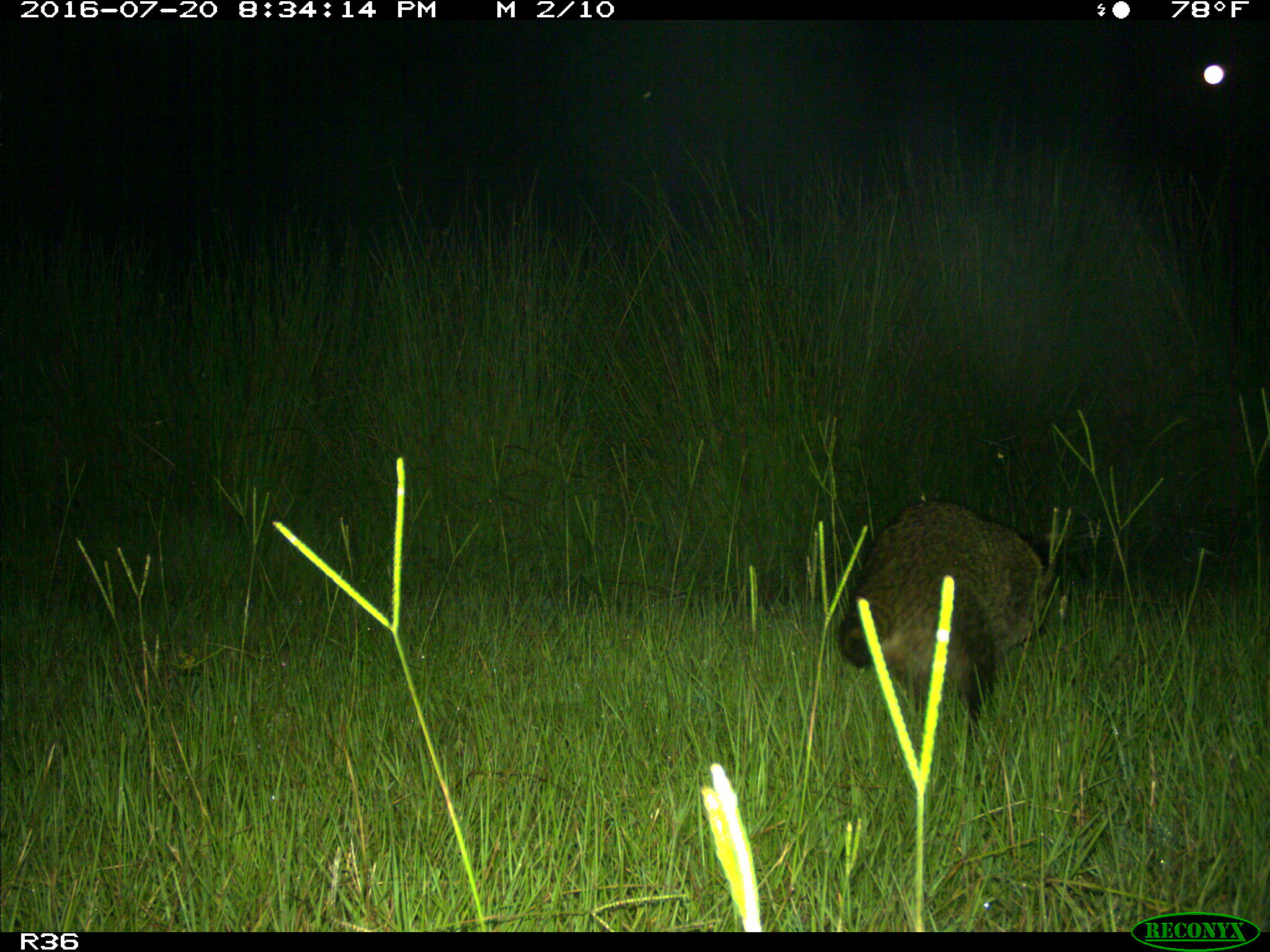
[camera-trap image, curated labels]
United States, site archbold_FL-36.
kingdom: Animalia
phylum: Chordata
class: Mammalia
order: Artiodactyla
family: Bovidae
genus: Bos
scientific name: Bos taurus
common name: domestic cow